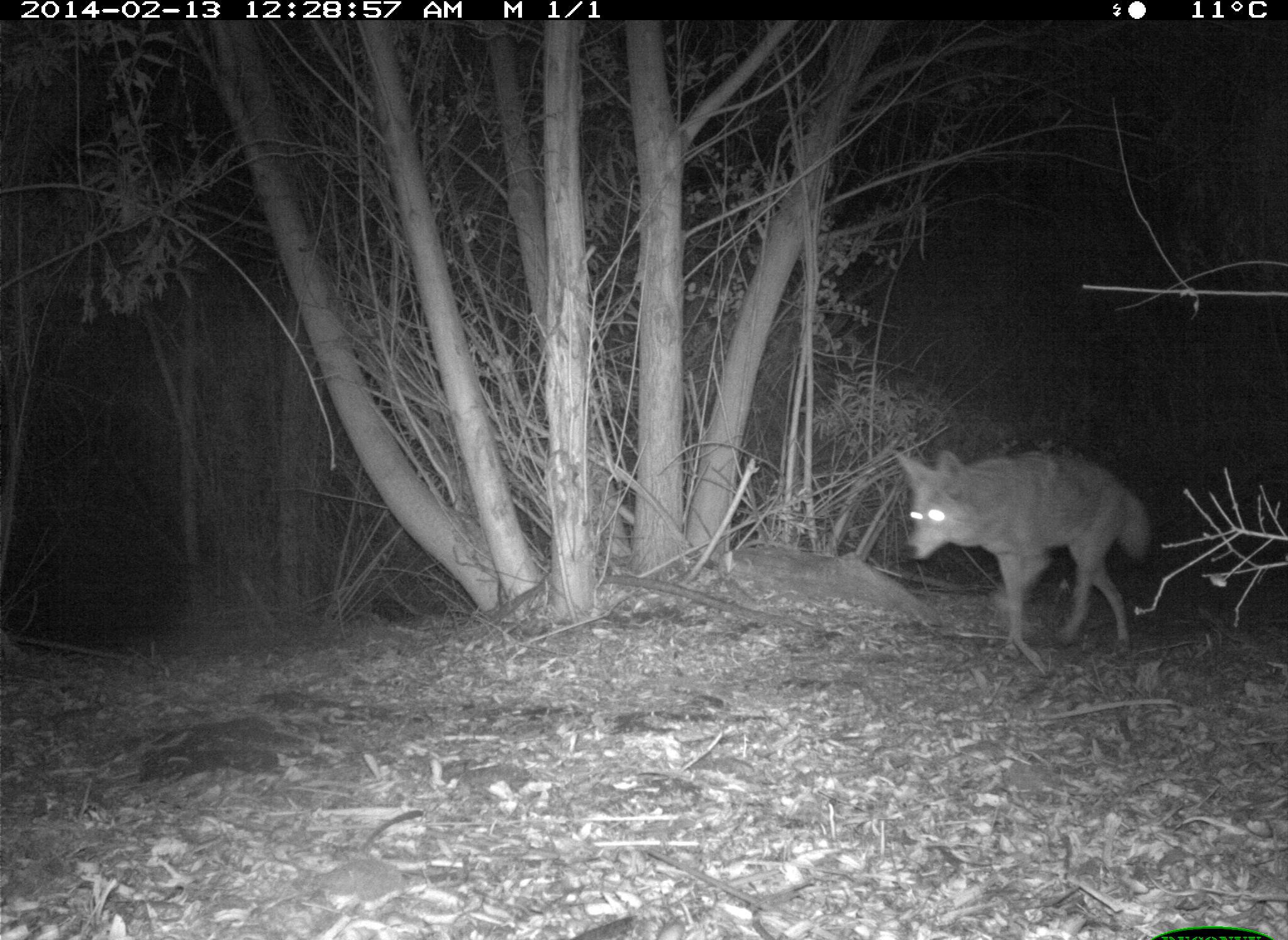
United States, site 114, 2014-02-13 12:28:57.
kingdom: Animalia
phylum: Chordata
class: Mammalia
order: Carnivora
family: Canidae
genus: Canis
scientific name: Canis latrans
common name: coyote